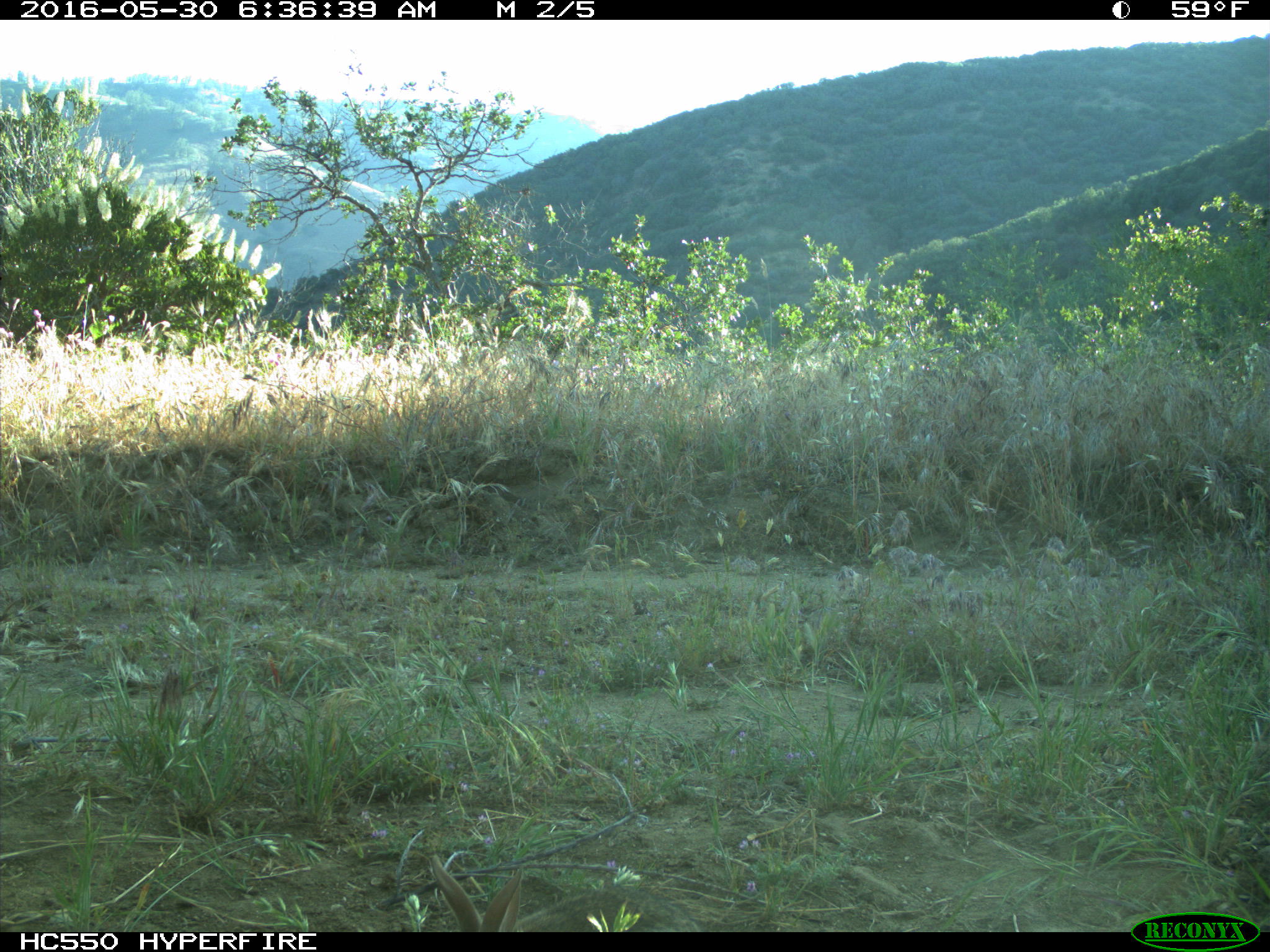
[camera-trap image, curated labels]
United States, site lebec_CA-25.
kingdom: Animalia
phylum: Chordata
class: Mammalia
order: Lagomorpha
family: Leporidae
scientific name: Leporidae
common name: rabbits and hares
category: unidentified rabbit